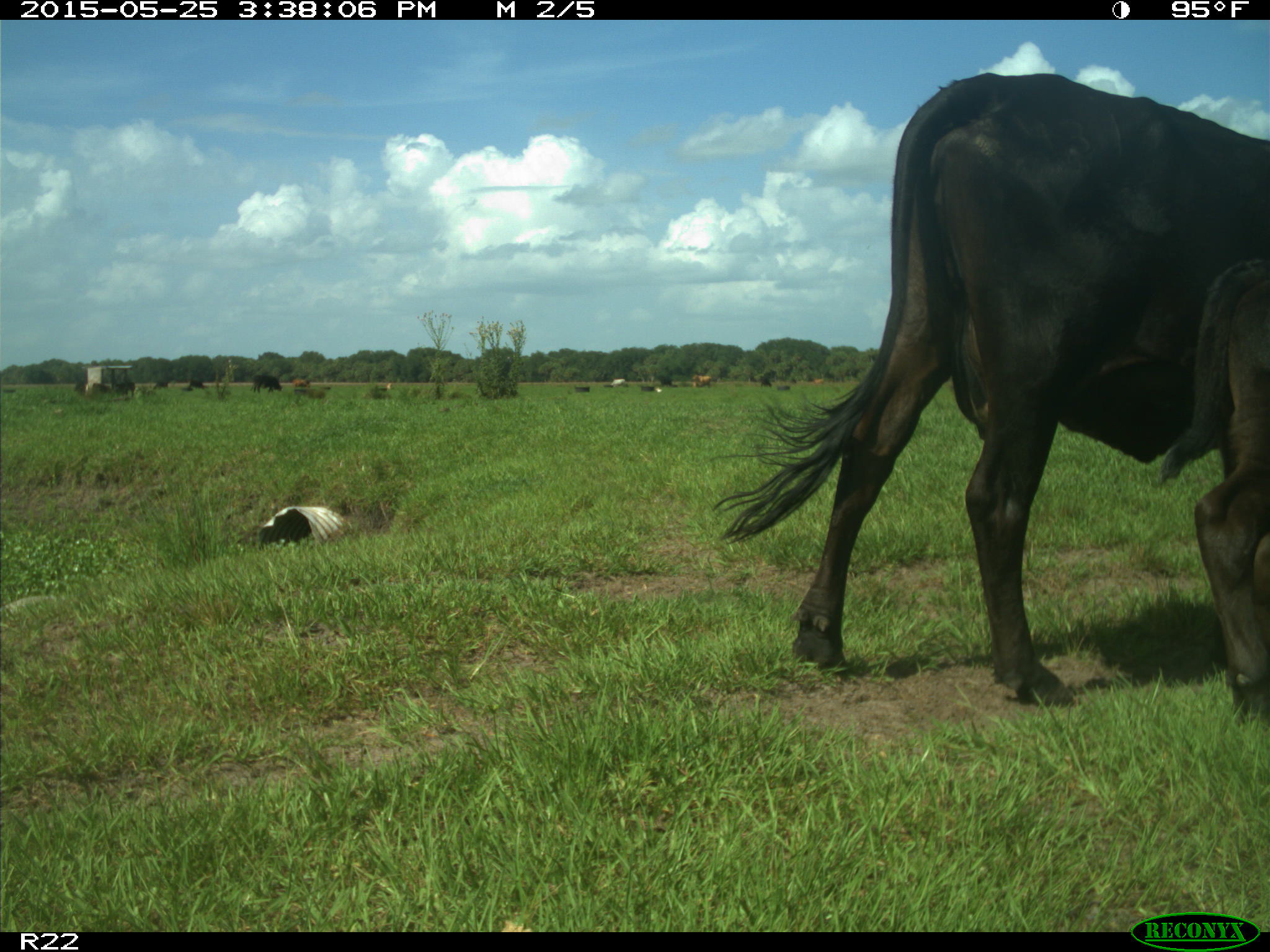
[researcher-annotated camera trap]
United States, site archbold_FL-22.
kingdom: Animalia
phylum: Chordata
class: Mammalia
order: Artiodactyla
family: Bovidae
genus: Bos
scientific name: Bos taurus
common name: domestic cow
Bos taurus (domestic cow).